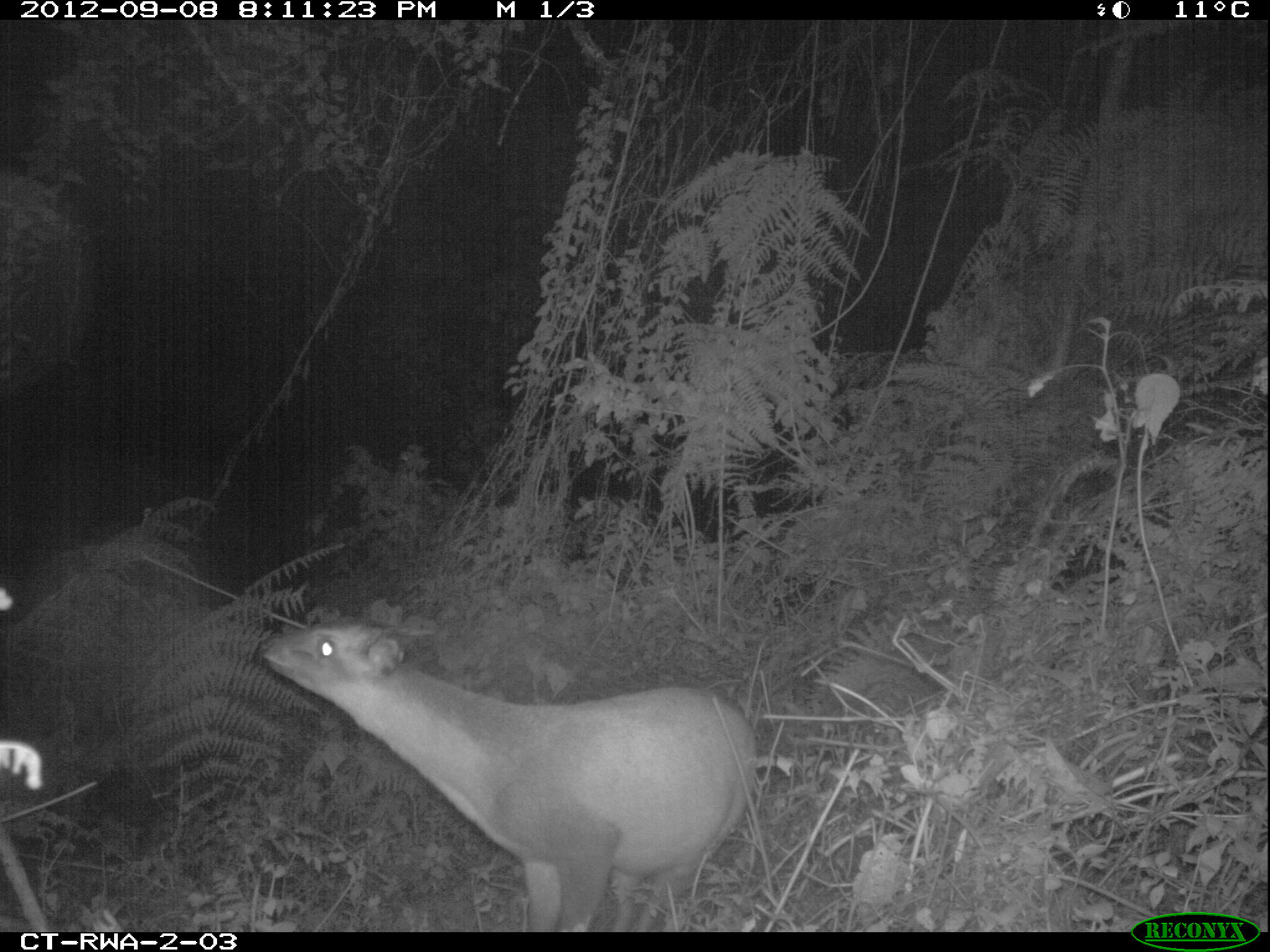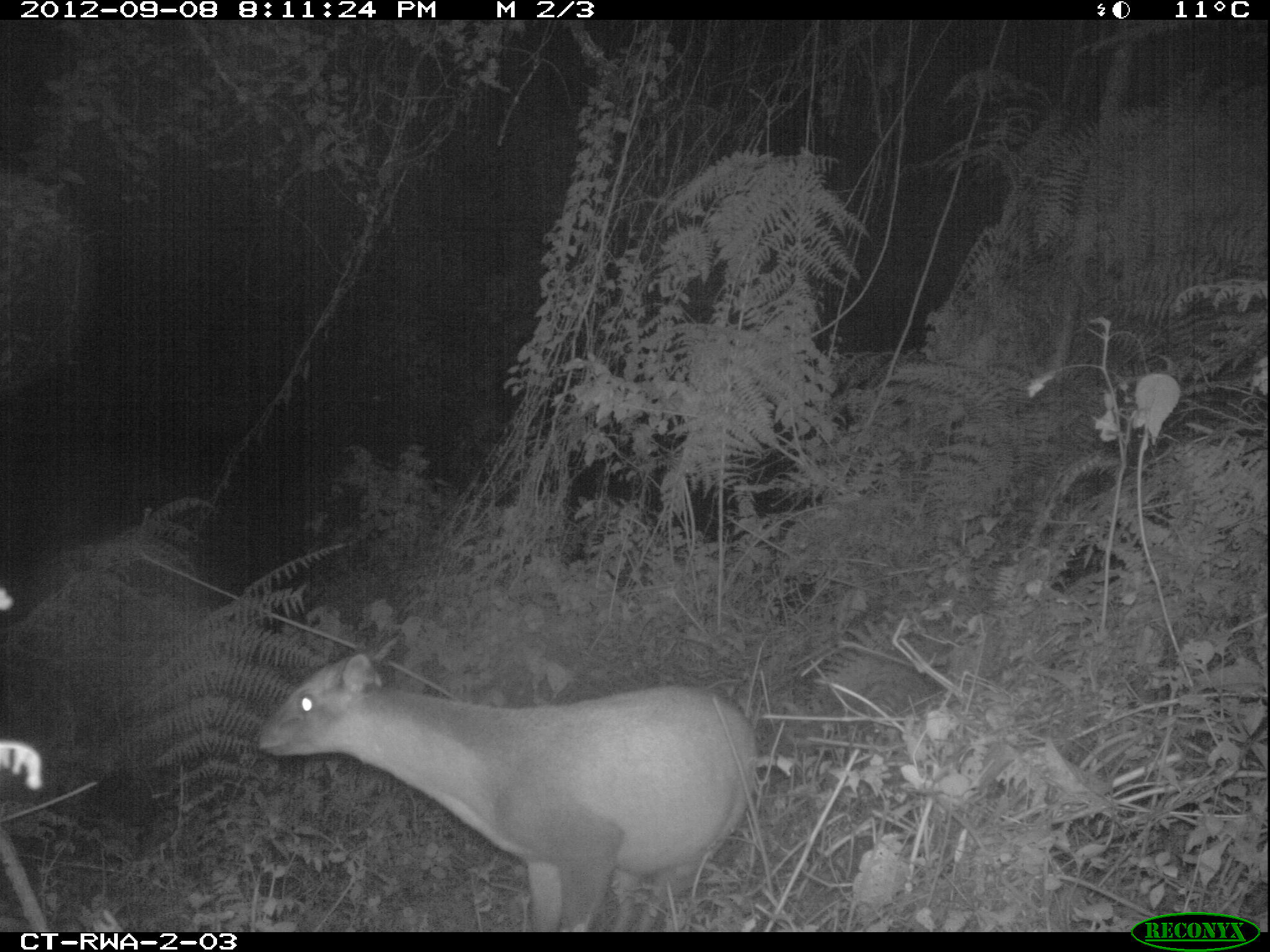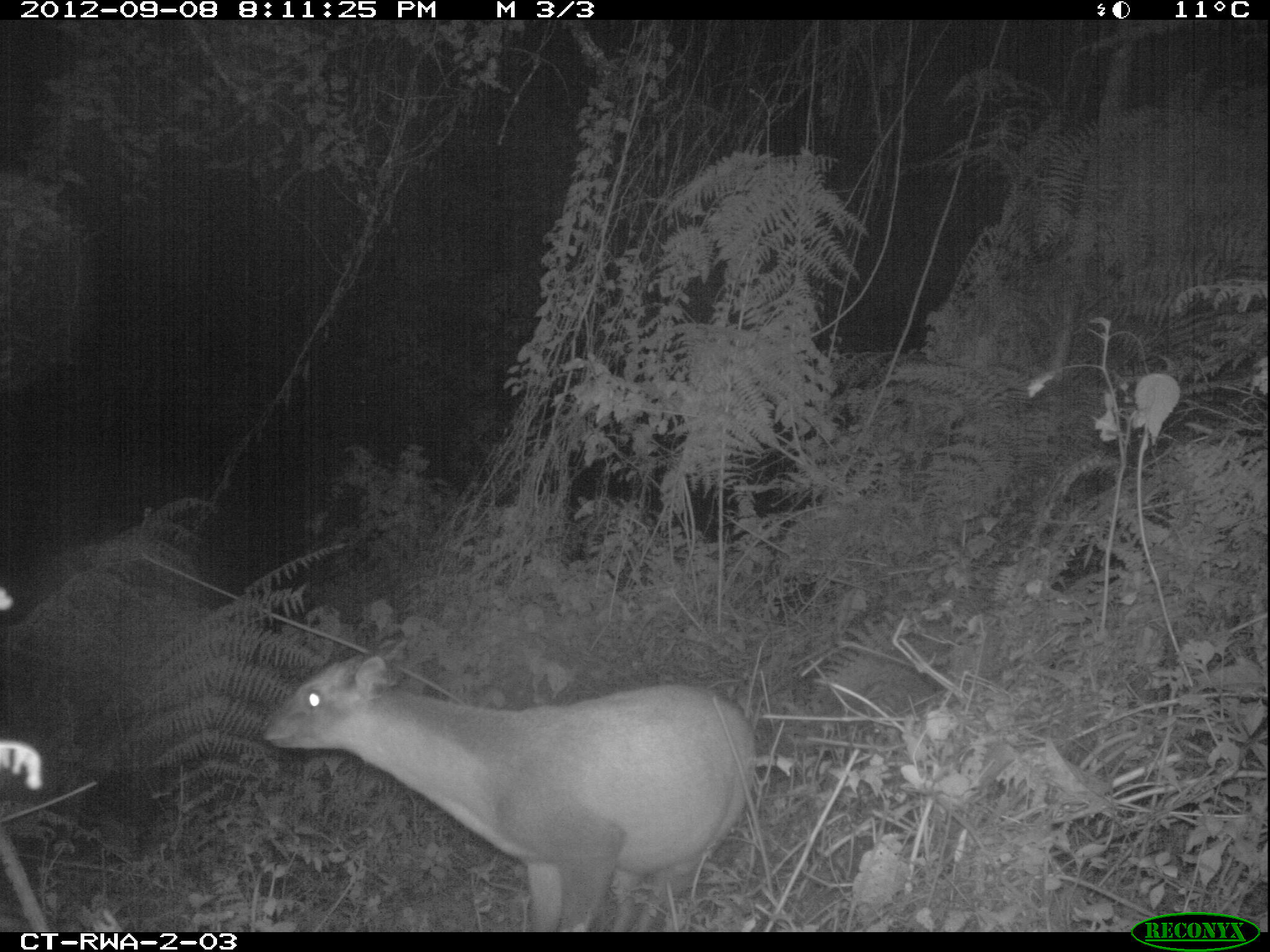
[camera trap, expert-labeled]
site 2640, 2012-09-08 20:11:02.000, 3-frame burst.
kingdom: Animalia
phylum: Chordata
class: Mammalia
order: Artiodactyla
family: Bovidae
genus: Cephalophus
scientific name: Cephalophus nigrifrons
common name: black-fronted duiker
Cephalophus nigrifrons (black-fronted duiker), count 1.